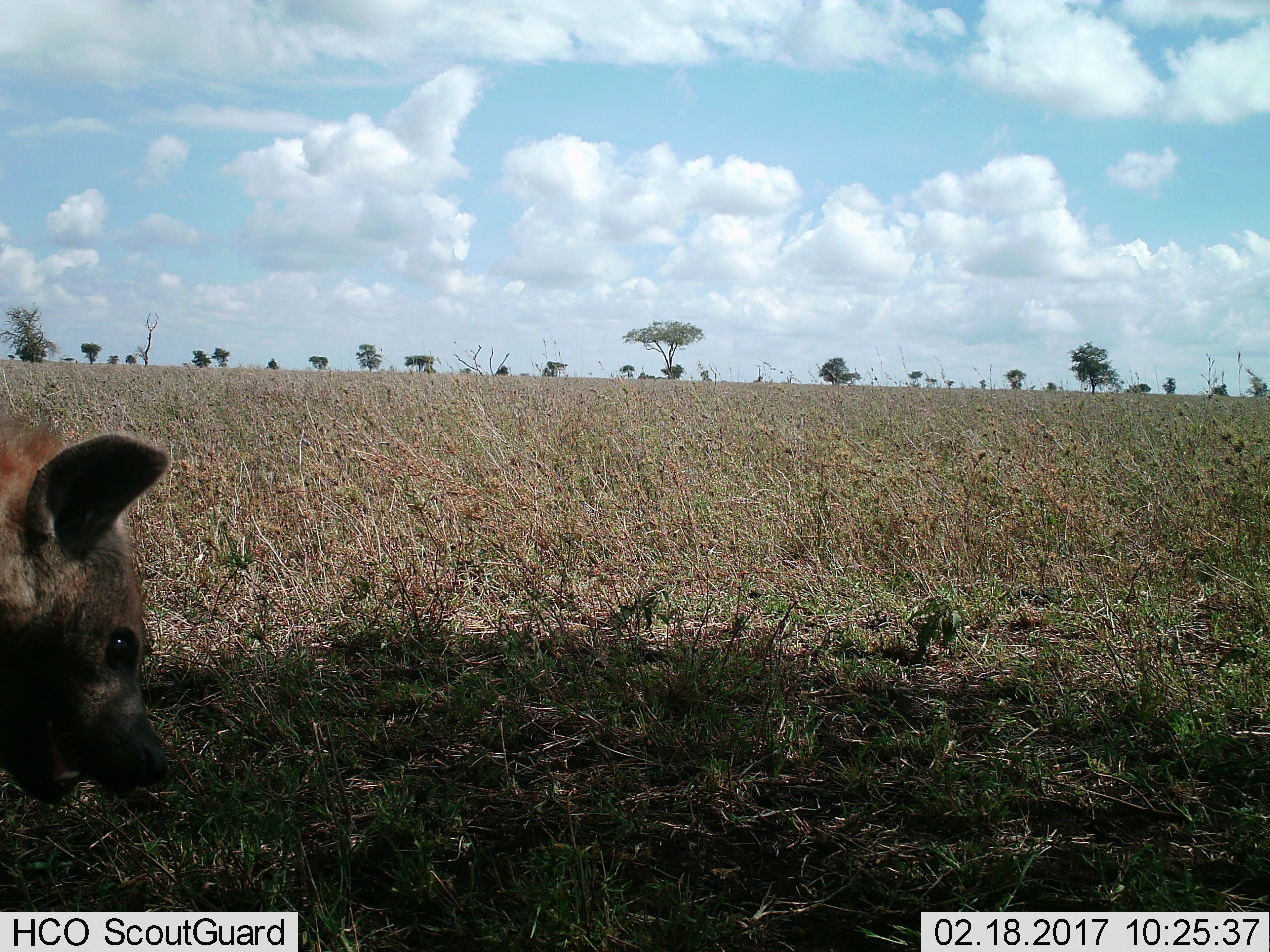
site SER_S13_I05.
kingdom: Animalia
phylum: Chordata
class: Mammalia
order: Carnivora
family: Hyaenidae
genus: Crocuta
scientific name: Crocuta crocuta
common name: spotted hyena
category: hyenaspotted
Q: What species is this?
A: Hyenaspotted (spotted hyena) (Crocuta crocuta).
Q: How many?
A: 1.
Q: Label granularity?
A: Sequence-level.